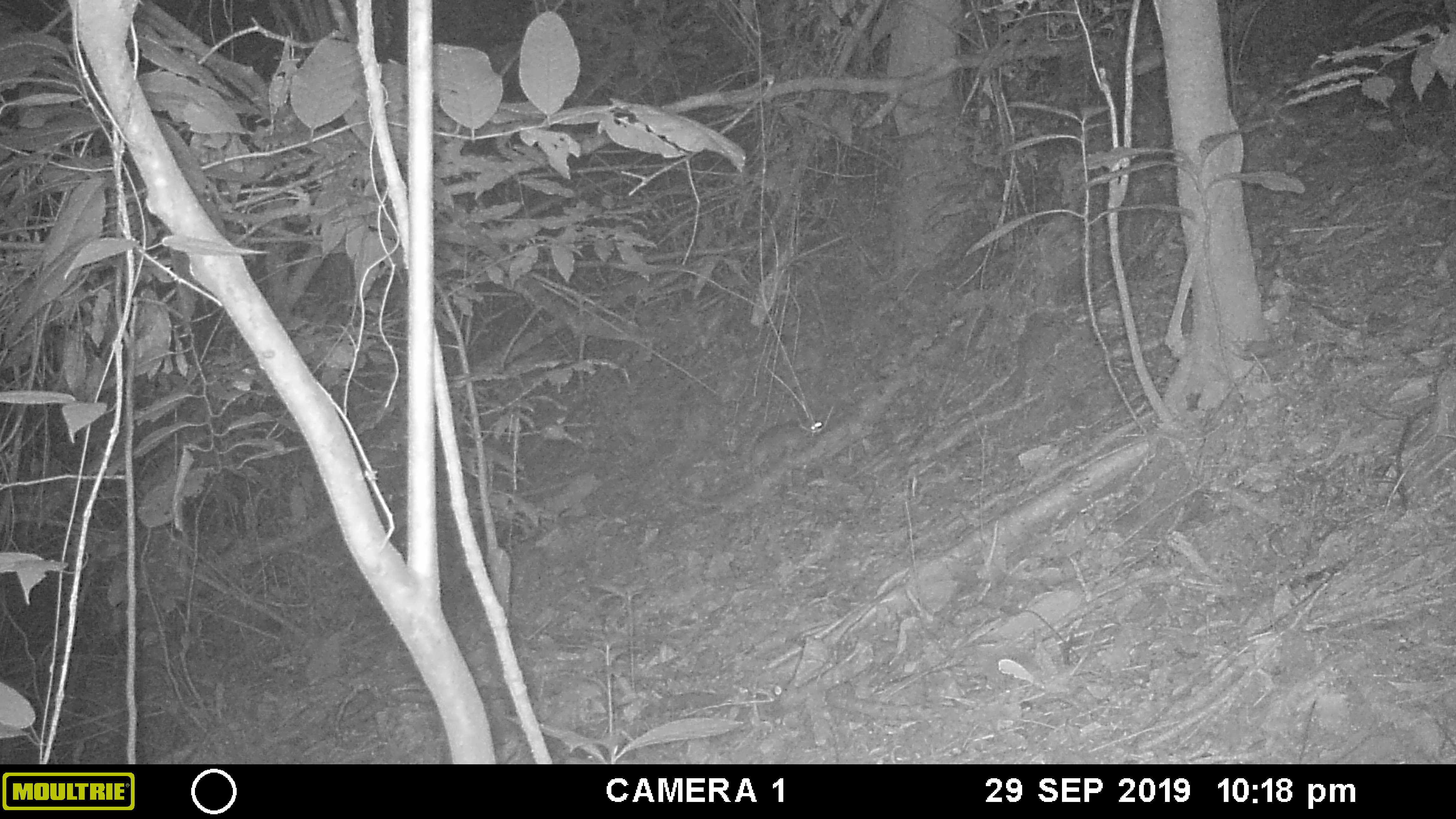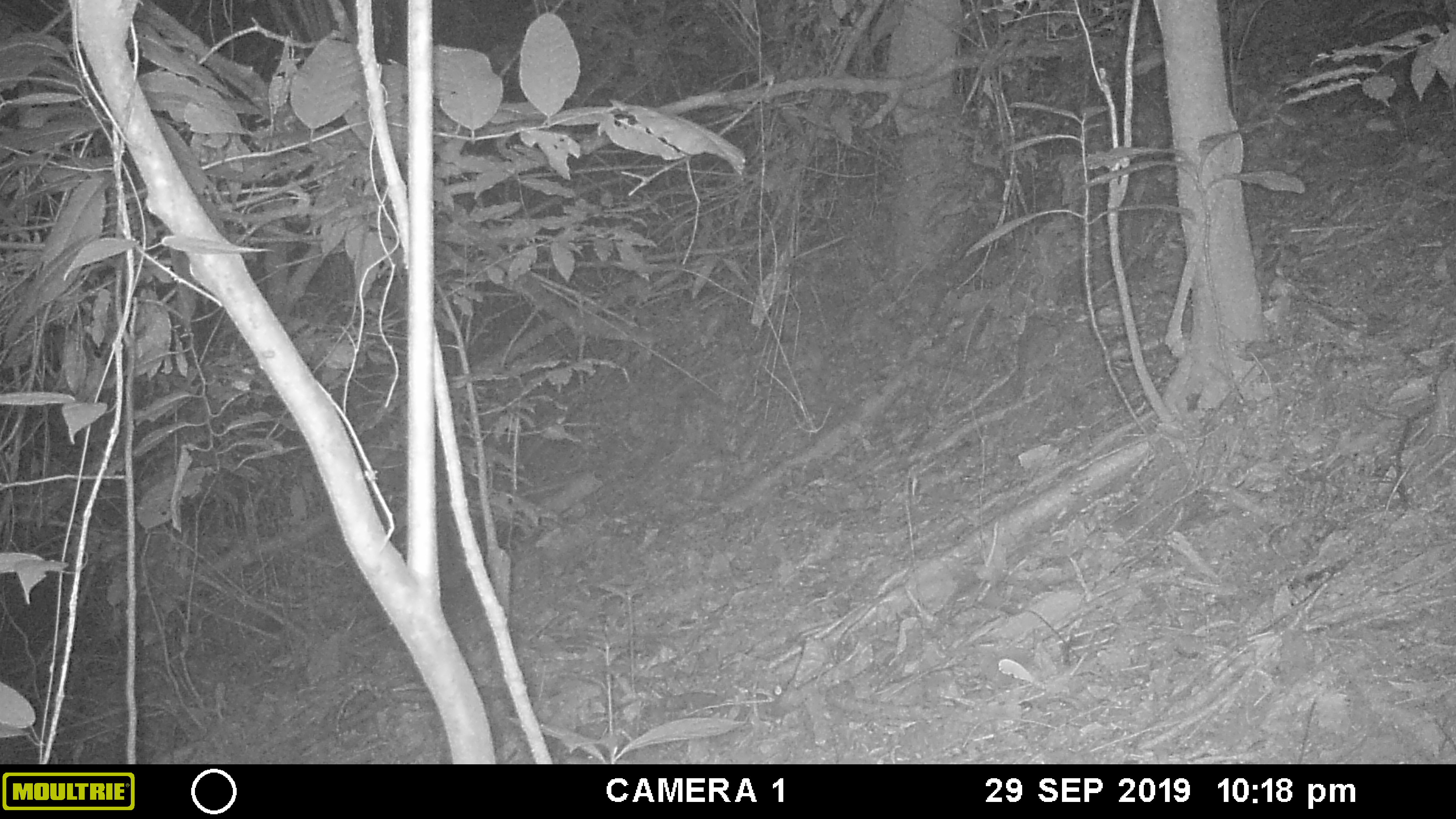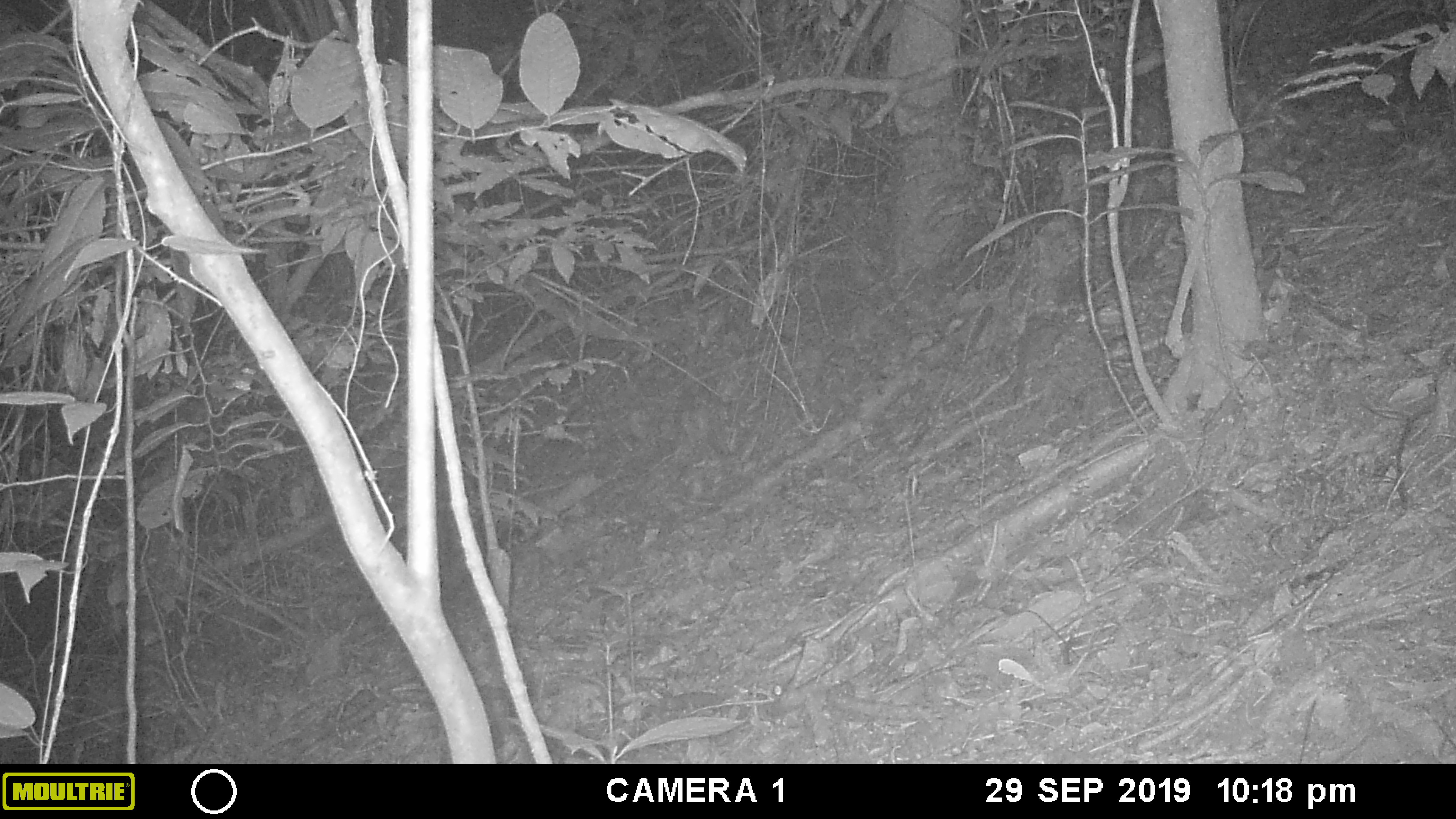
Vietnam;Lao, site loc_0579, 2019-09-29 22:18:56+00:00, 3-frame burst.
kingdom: Animalia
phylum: Chordata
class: Mammalia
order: Rodentia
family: Muridae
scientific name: Muridae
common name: old-world mice and rats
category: unidentified murid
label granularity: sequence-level